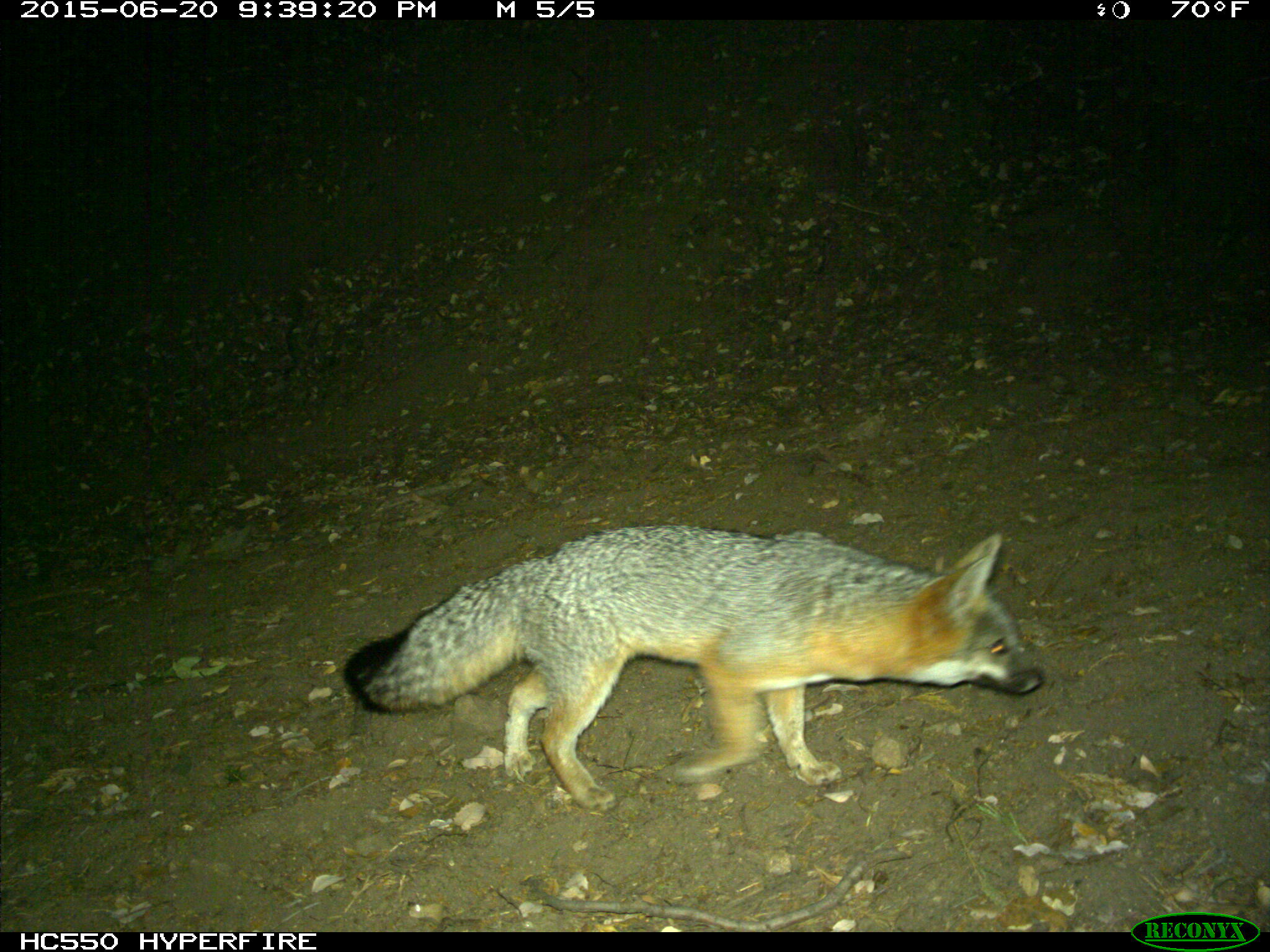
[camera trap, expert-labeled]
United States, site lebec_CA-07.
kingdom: Animalia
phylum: Chordata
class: Mammalia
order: Carnivora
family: Canidae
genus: Urocyon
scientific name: Urocyon cinereoargenteus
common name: gray fox